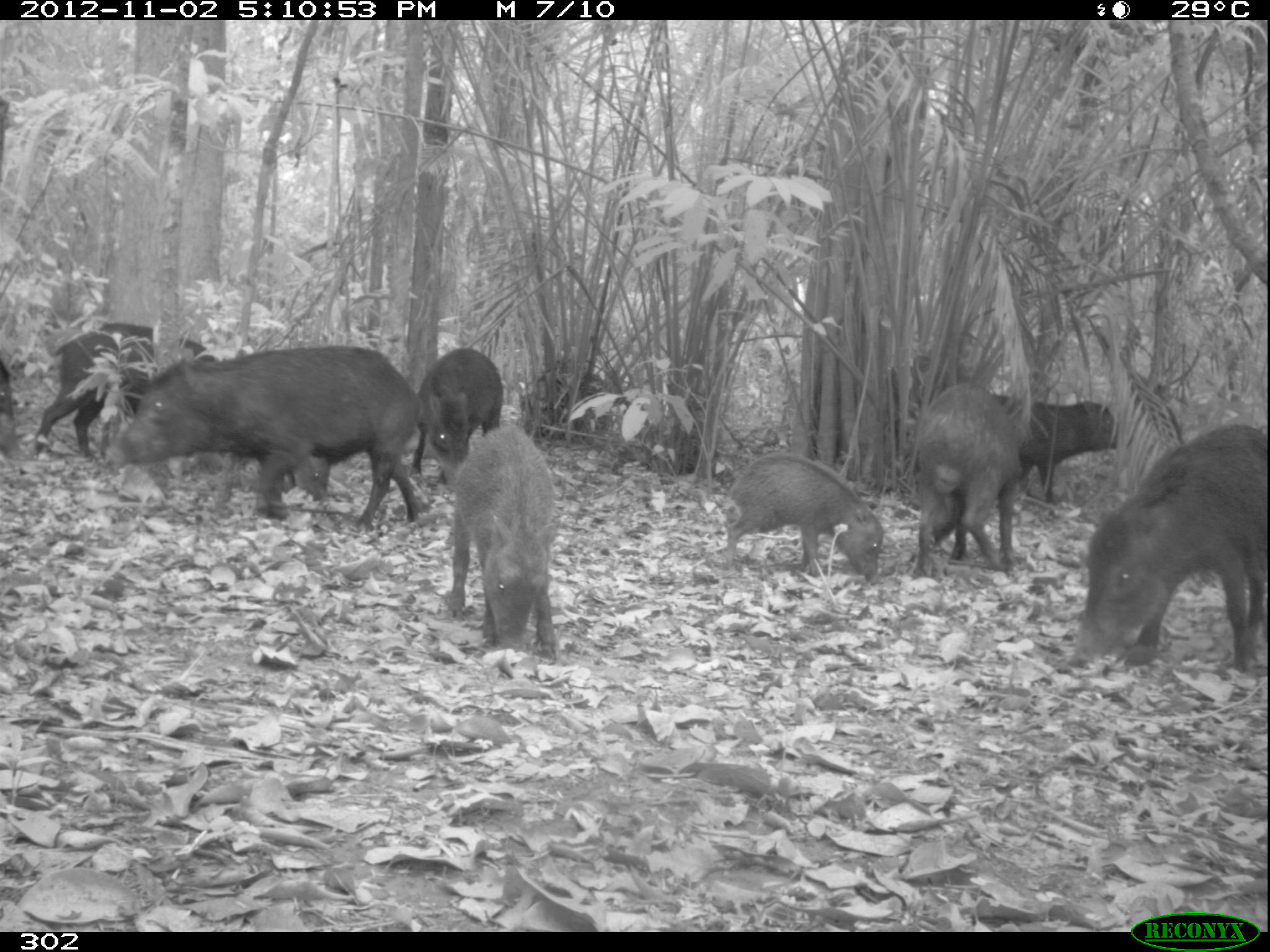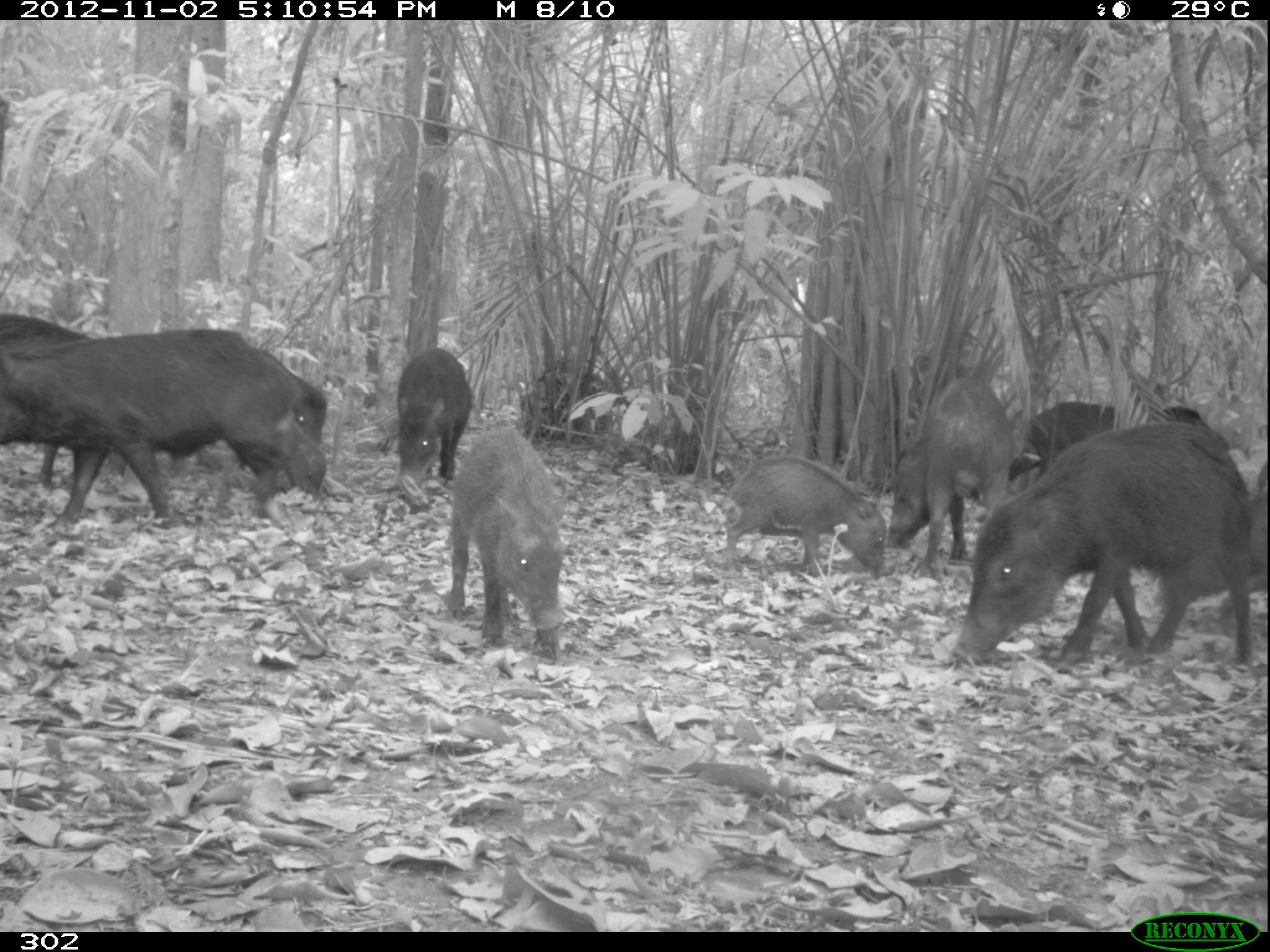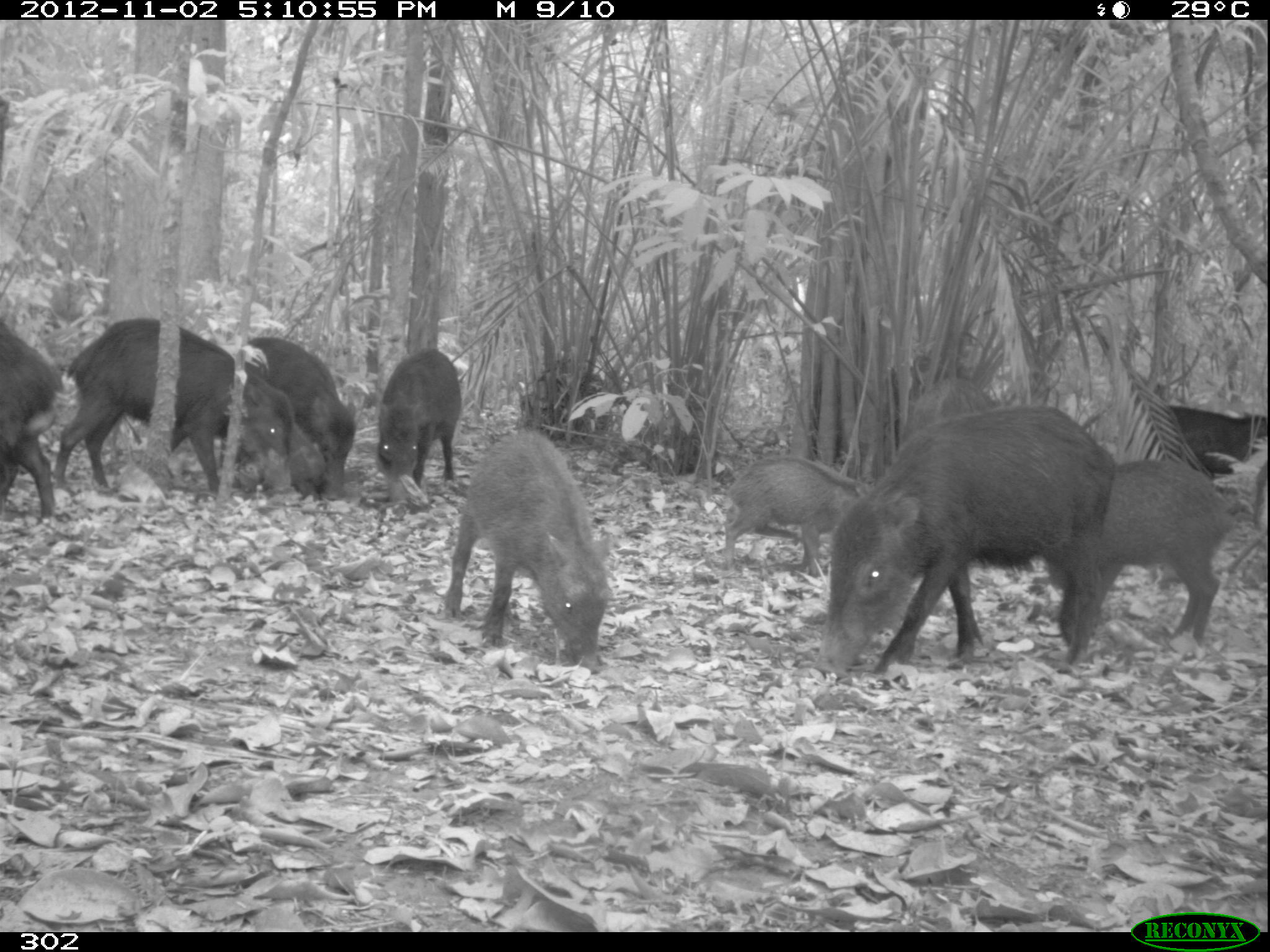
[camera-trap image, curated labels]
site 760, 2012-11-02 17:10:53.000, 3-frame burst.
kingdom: Animalia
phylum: Chordata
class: Mammalia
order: Artiodactyla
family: Tayassuidae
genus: Tayassu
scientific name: Tayassu pecari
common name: white-lipped peccary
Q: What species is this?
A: Tayassu pecari (white-lipped peccary).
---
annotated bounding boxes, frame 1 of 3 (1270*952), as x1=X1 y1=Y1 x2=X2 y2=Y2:
tayassu pecari: x1=107 y1=345 x2=431 y2=532; x1=1069 y1=422 x2=1270 y2=673; x1=25 y1=320 x2=230 y2=458; x1=442 y1=422 x2=559 y2=658; x1=908 y1=386 x2=1026 y2=574; x1=723 y1=452 x2=885 y2=584; x1=989 y1=385 x2=1133 y2=507; x1=413 y1=347 x2=504 y2=488; x1=185 y1=440 x2=336 y2=501; x1=0 y1=359 x2=25 y2=463; x1=394 y1=343 x2=395 y2=345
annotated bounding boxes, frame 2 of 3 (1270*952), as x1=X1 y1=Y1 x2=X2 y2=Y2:
tayassu pecari: x1=948 y1=420 x2=1258 y2=668; x1=0 y1=326 x2=304 y2=530; x1=113 y1=347 x2=330 y2=491; x1=444 y1=424 x2=567 y2=658; x1=887 y1=377 x2=1014 y2=575; x1=0 y1=312 x2=140 y2=484; x1=722 y1=454 x2=887 y2=579; x1=1006 y1=400 x2=1210 y2=482; x1=1157 y1=453 x2=1265 y2=605; x1=397 y1=348 x2=473 y2=509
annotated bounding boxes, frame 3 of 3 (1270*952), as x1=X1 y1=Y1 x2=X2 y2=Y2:
tayassu pecari: x1=816 y1=403 x2=1116 y2=674; x1=56 y1=315 x2=294 y2=503; x1=442 y1=429 x2=613 y2=673; x1=1045 y1=458 x2=1228 y2=644; x1=231 y1=336 x2=356 y2=501; x1=717 y1=452 x2=884 y2=561; x1=376 y1=348 x2=460 y2=507; x1=0 y1=323 x2=63 y2=529; x1=217 y1=405 x2=330 y2=501; x1=1142 y1=401 x2=1270 y2=484; x1=902 y1=377 x2=1016 y2=441